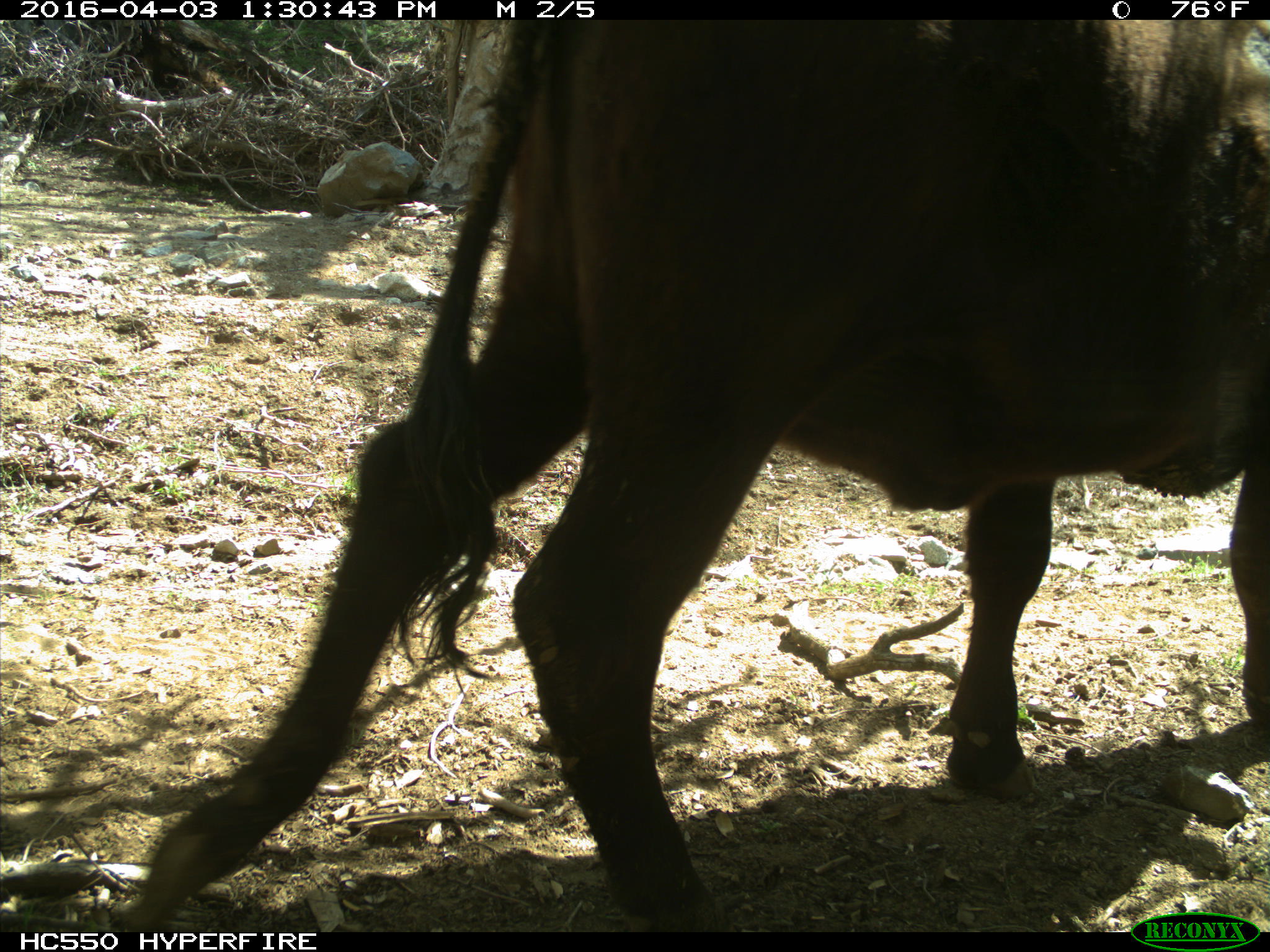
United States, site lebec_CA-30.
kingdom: Animalia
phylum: Chordata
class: Mammalia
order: Artiodactyla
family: Bovidae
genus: Bos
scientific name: Bos taurus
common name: domestic cow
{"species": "Bos taurus (domestic cow)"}